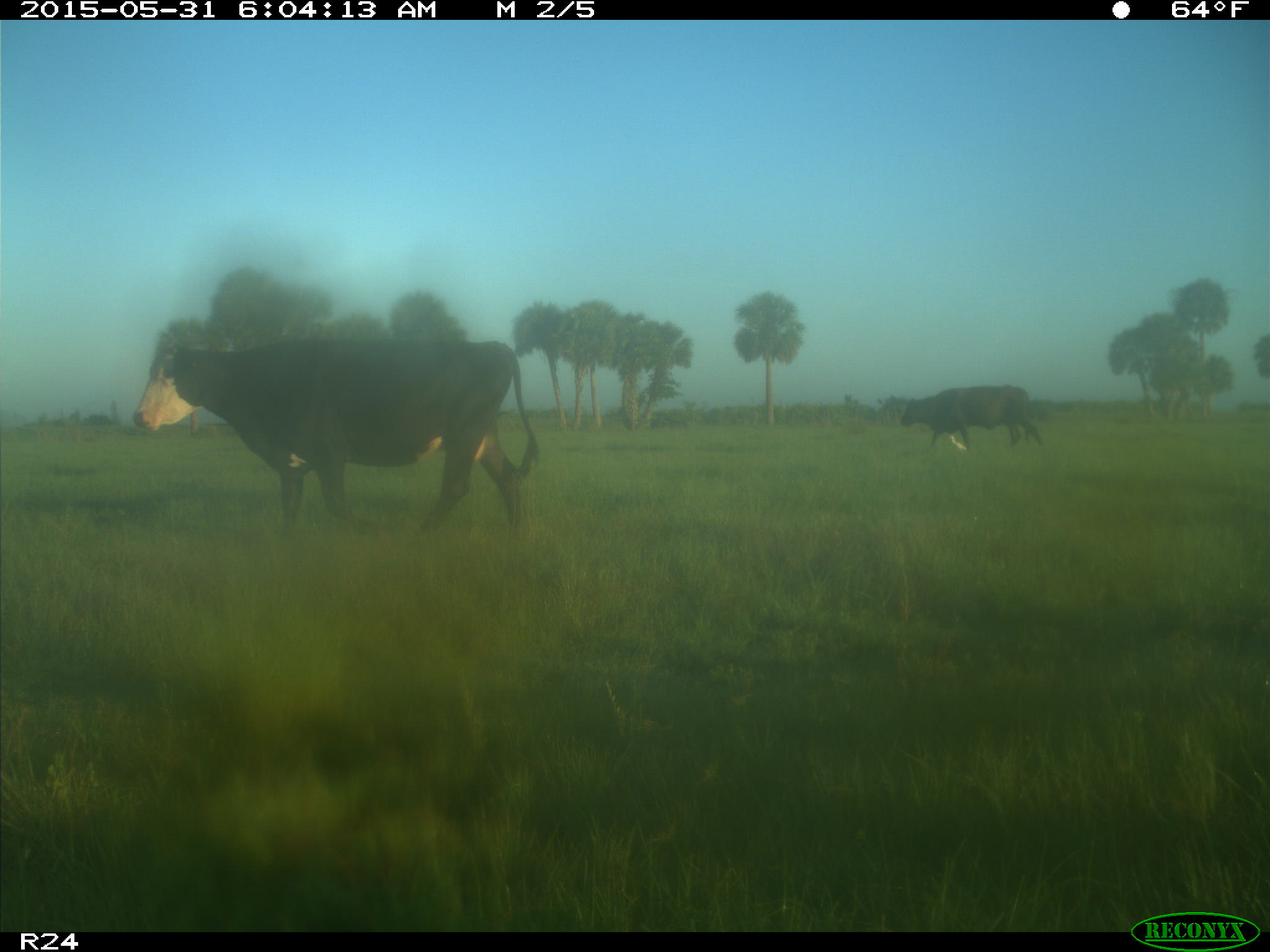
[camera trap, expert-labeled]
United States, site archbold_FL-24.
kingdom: Animalia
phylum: Chordata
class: Mammalia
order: Artiodactyla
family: Bovidae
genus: Bos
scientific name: Bos taurus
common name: domestic cow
Bos taurus (domestic cow).